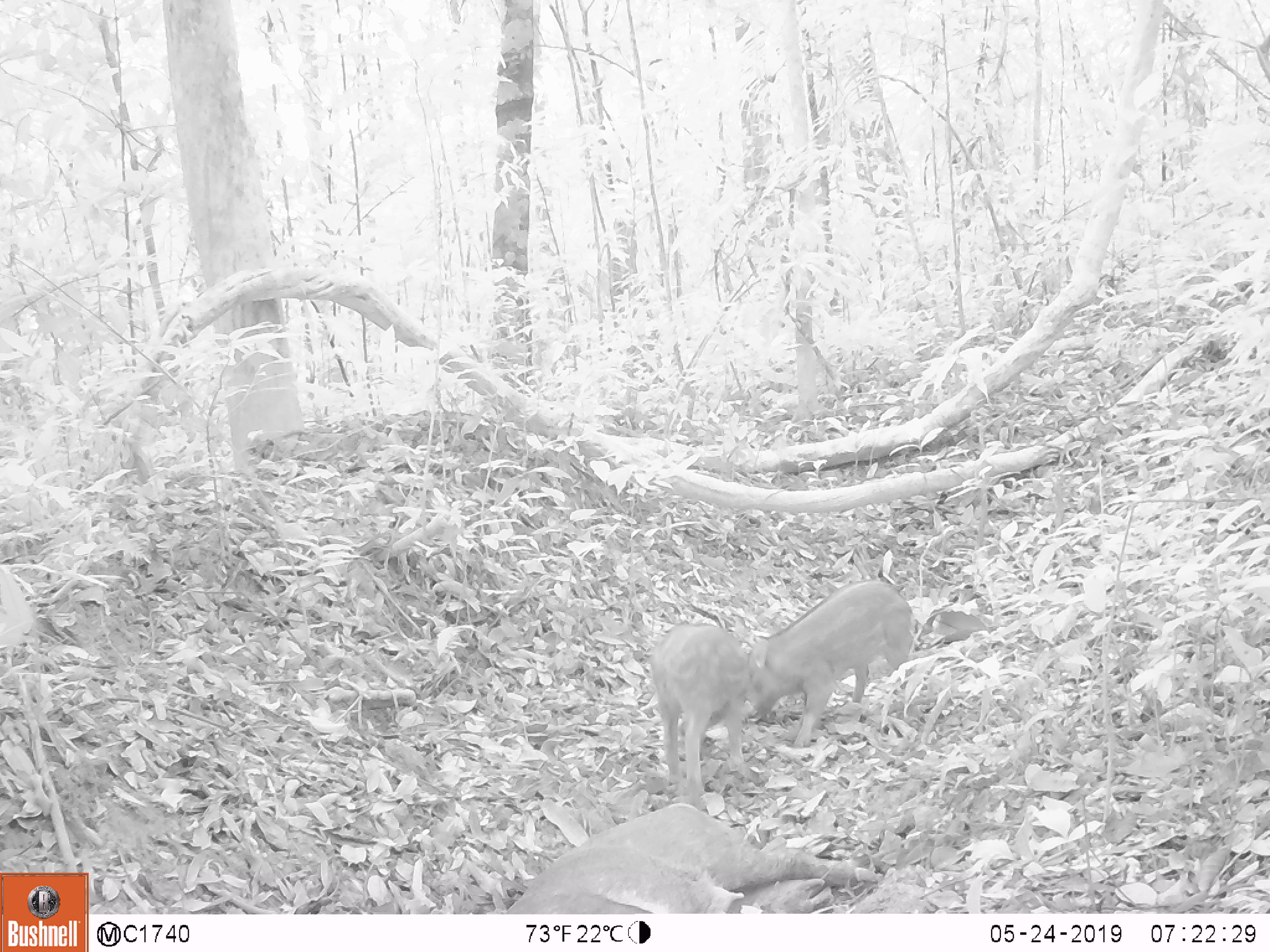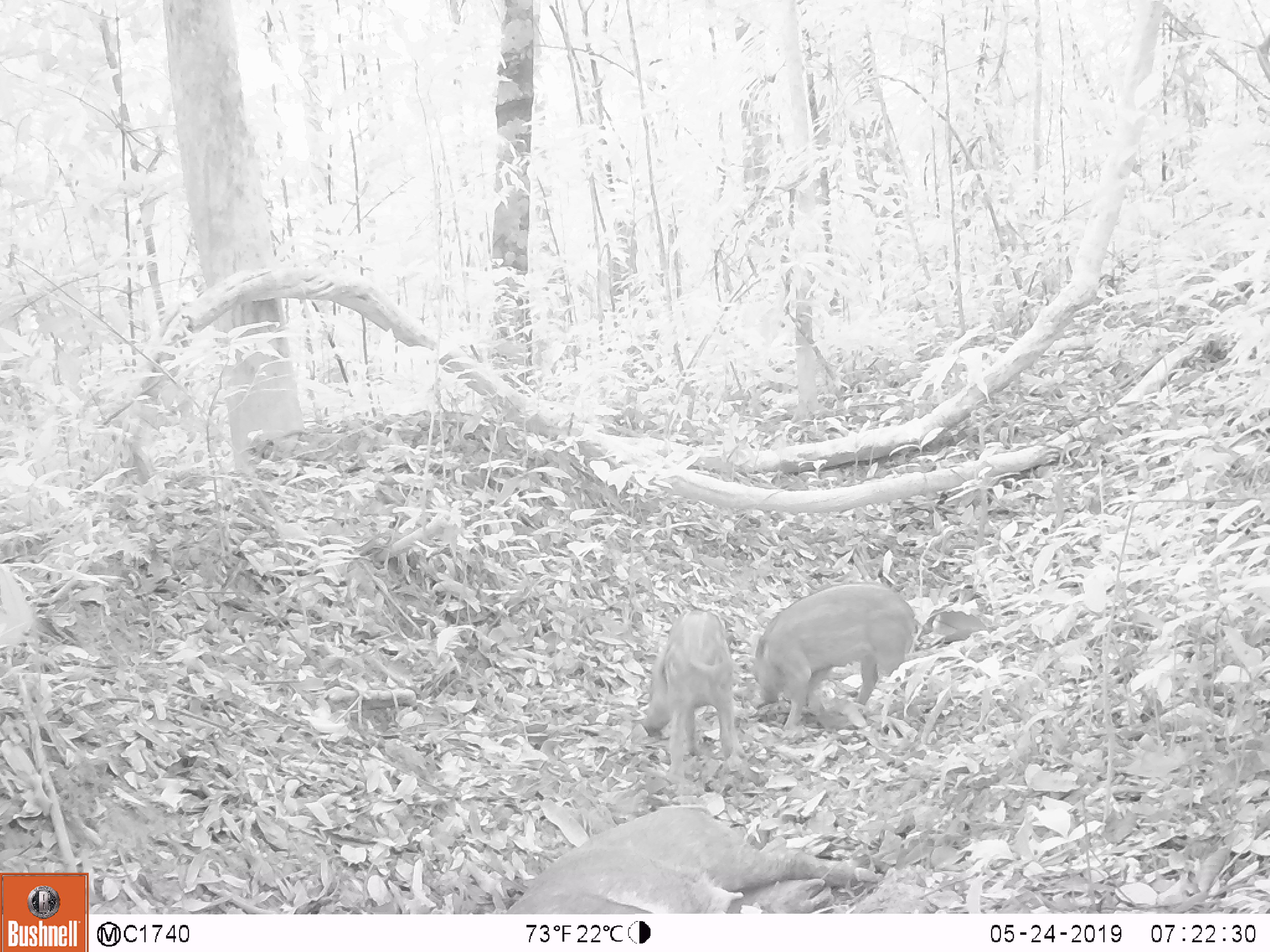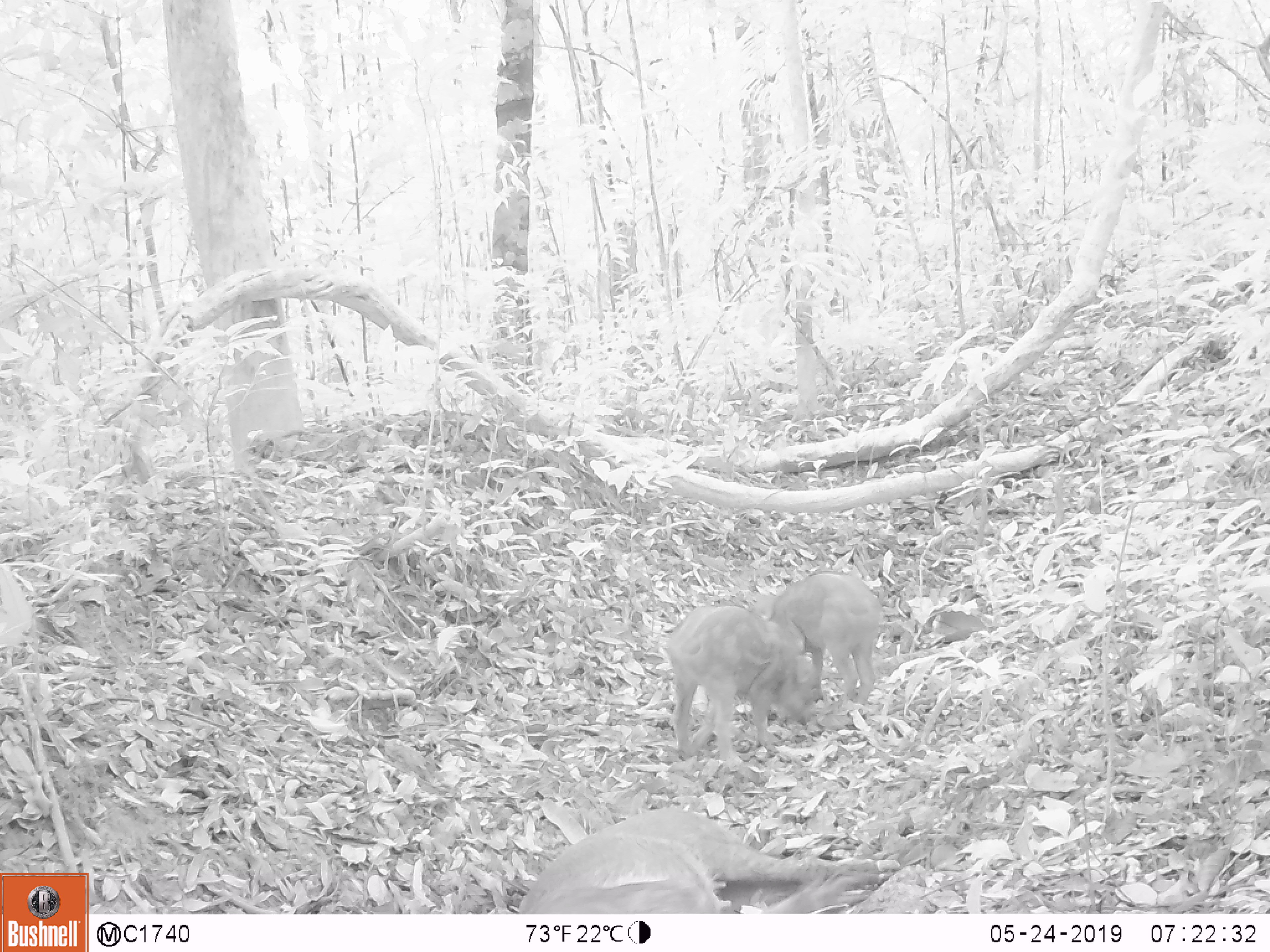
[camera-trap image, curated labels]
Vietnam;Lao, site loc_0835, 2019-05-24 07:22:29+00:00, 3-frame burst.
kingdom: Animalia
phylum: Chordata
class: Mammalia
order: Artiodactyla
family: Suidae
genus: Sus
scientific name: Sus scrofa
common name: eurasian wild pig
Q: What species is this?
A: Eurasian wild pig (Sus scrofa).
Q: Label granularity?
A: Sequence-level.